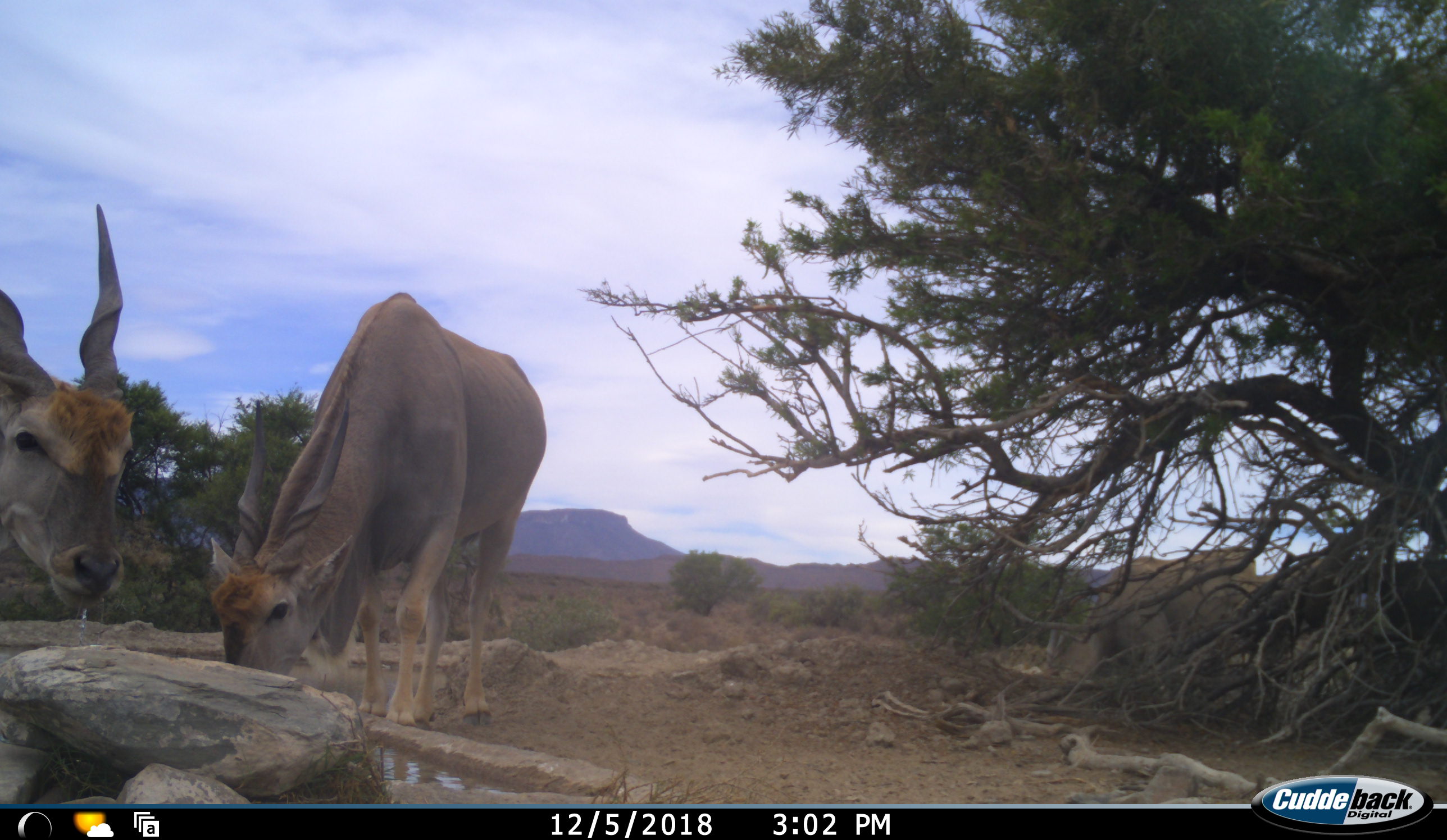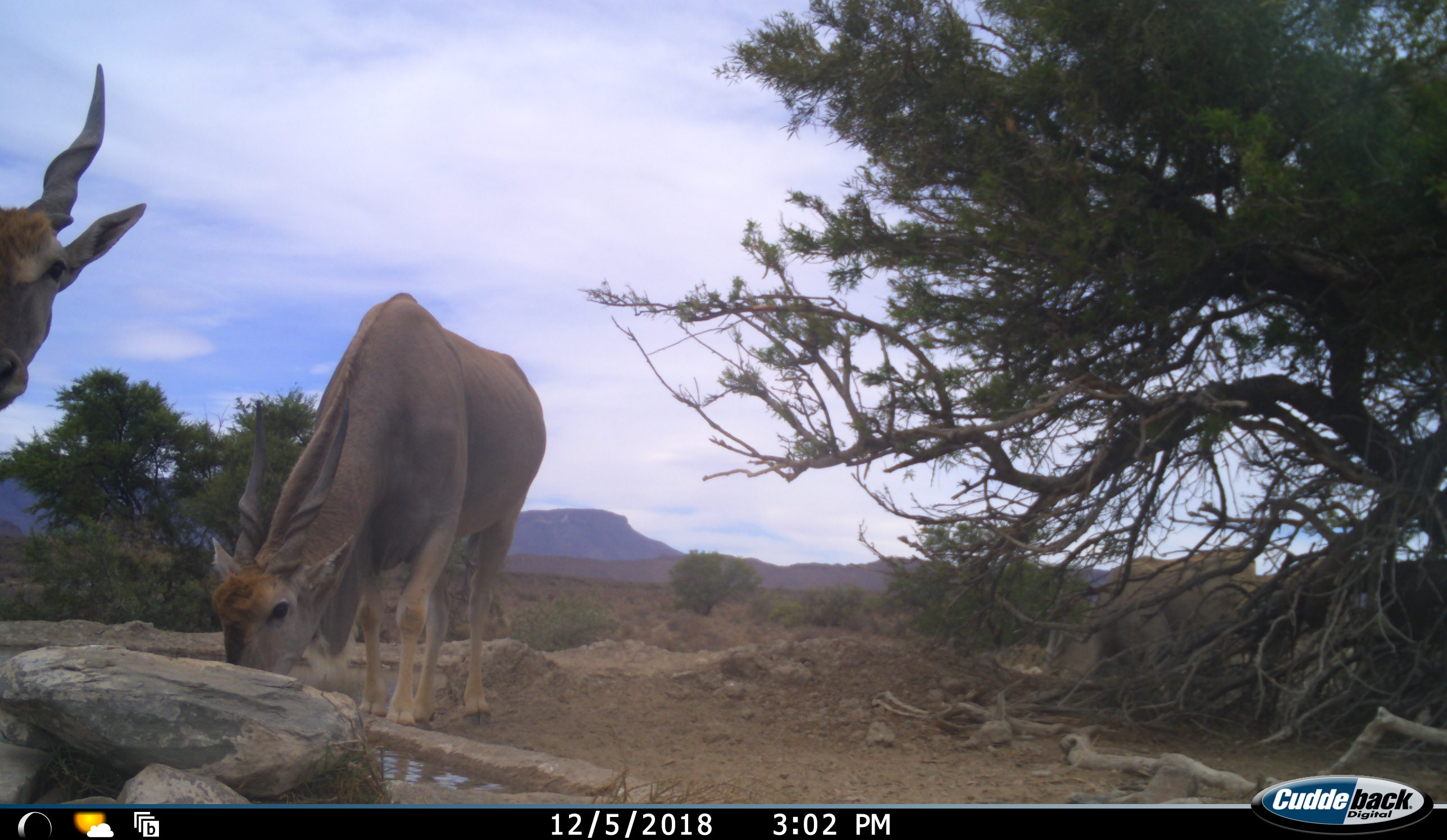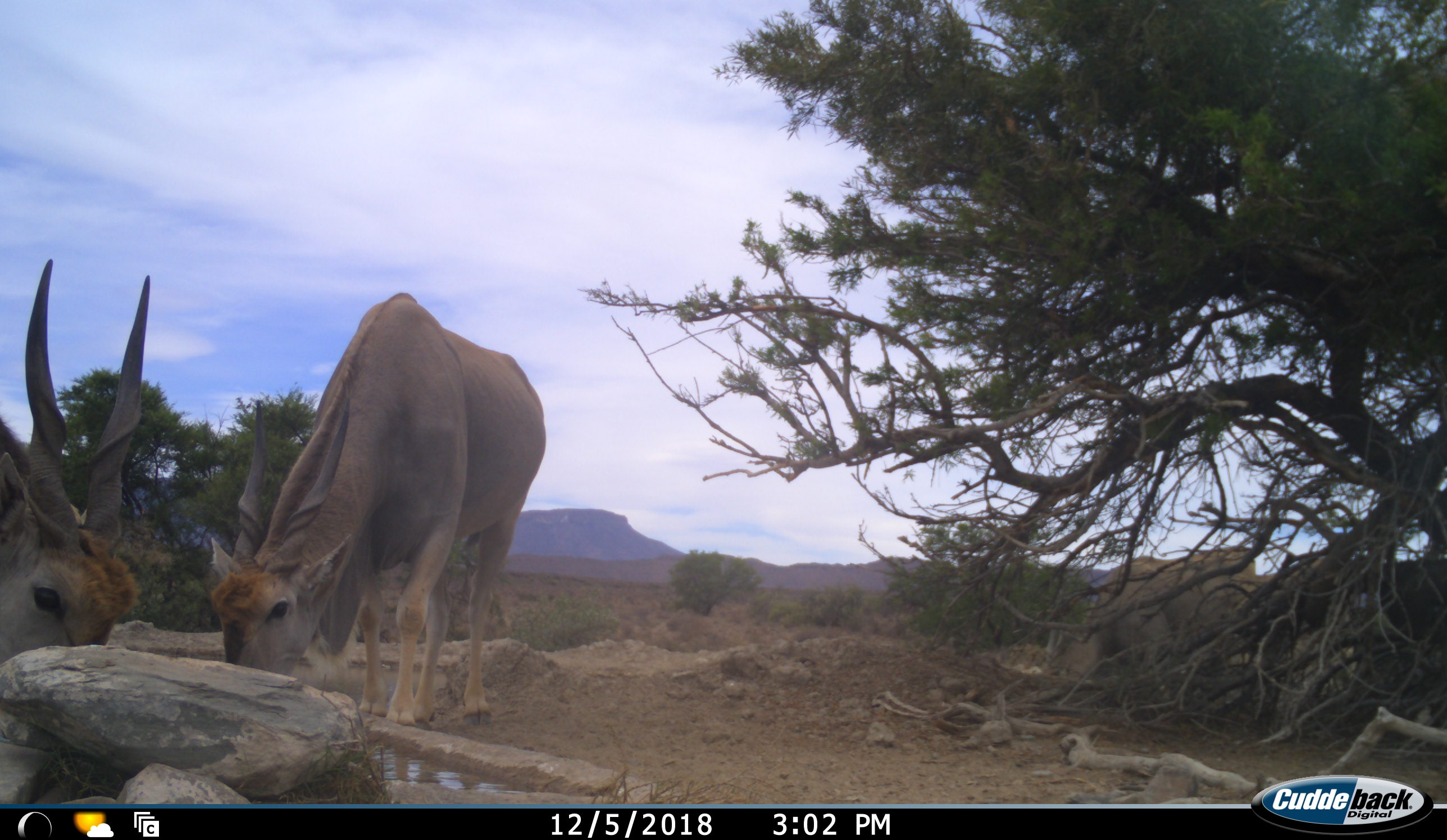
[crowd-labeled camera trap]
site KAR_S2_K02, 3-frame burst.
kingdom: Animalia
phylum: Chordata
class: Mammalia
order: Artiodactyla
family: Bovidae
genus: Tragelaphus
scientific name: Tragelaphus oryx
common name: eland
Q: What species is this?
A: Eland (Tragelaphus oryx).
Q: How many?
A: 2.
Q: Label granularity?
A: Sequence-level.